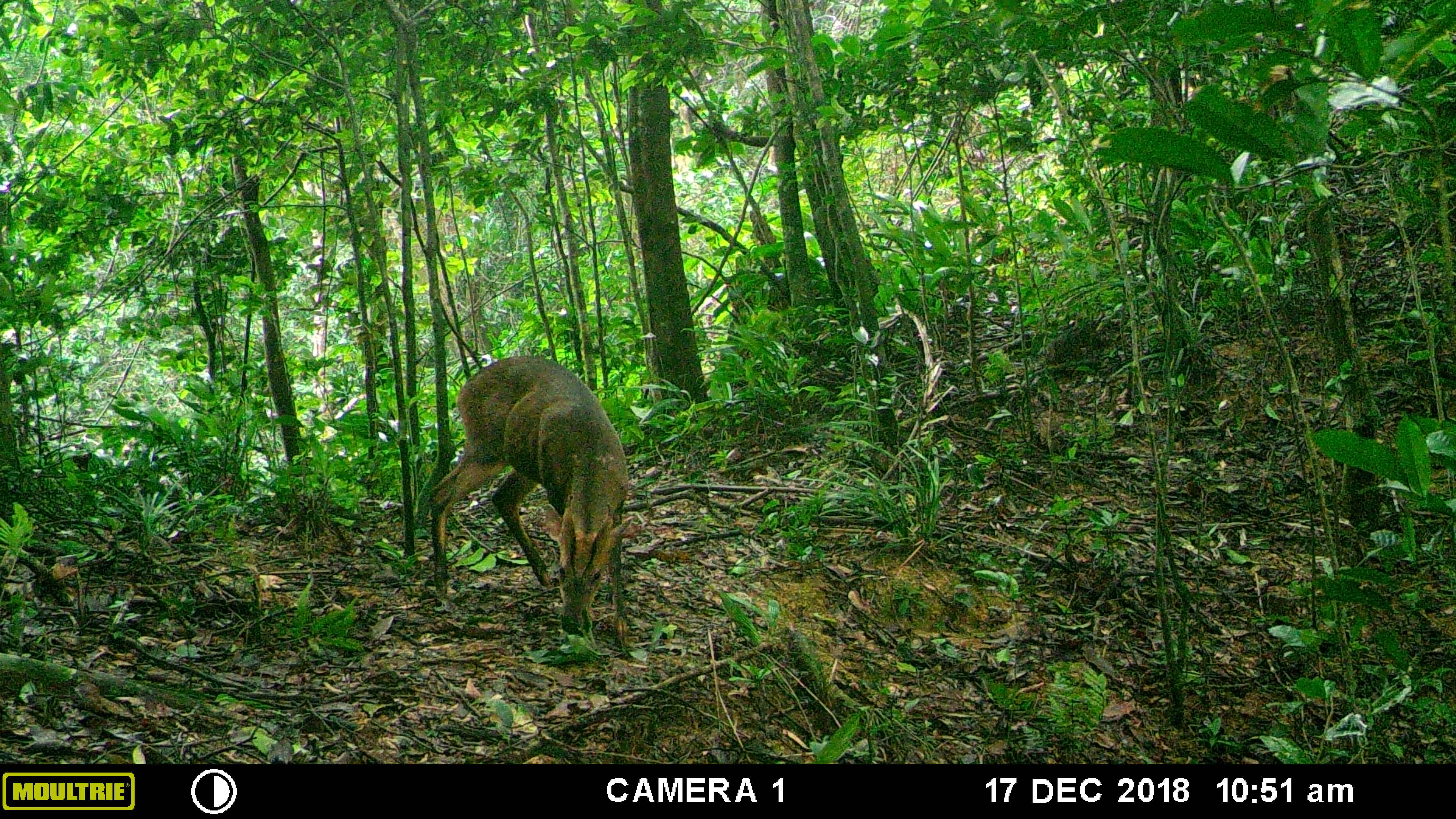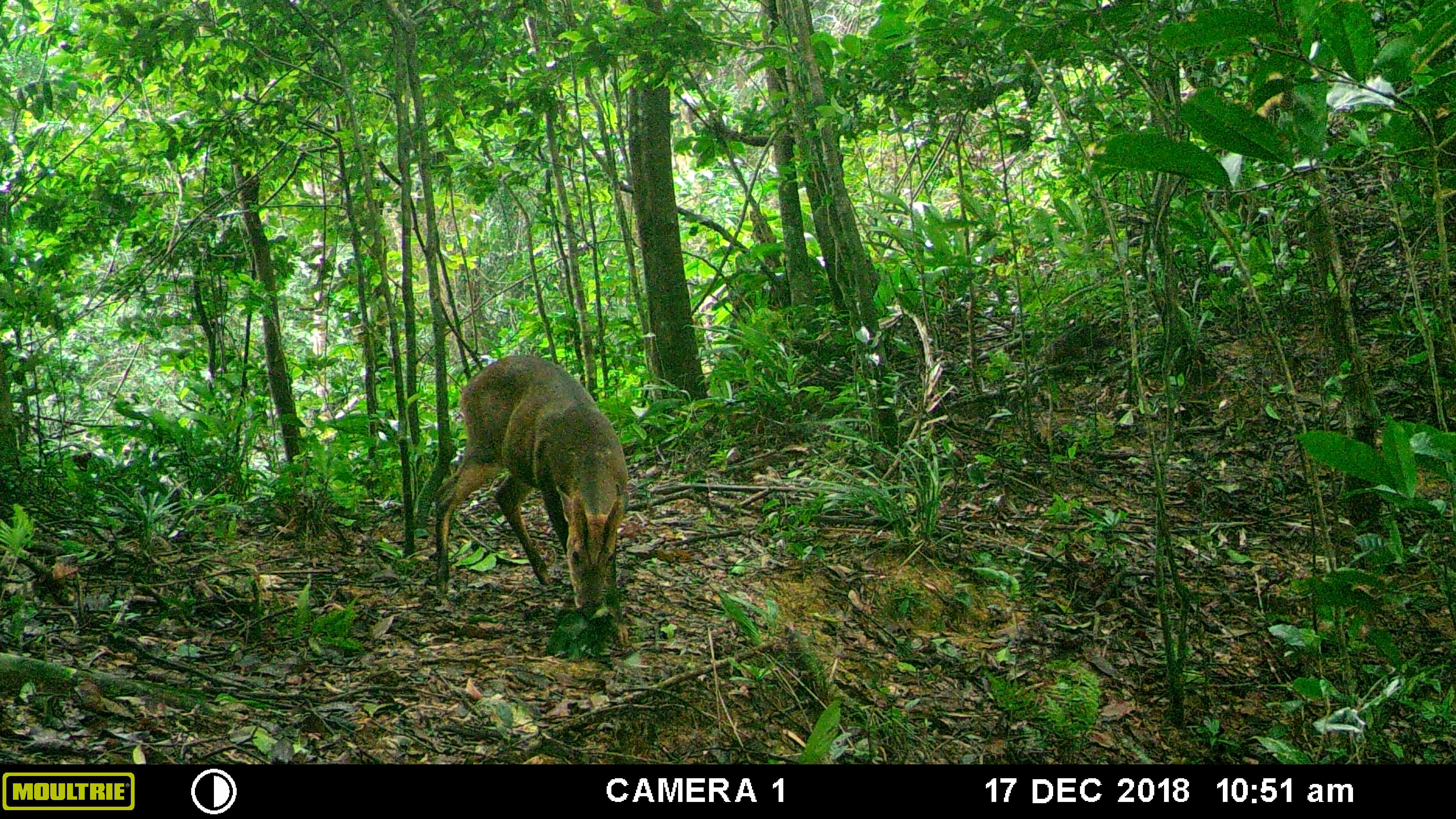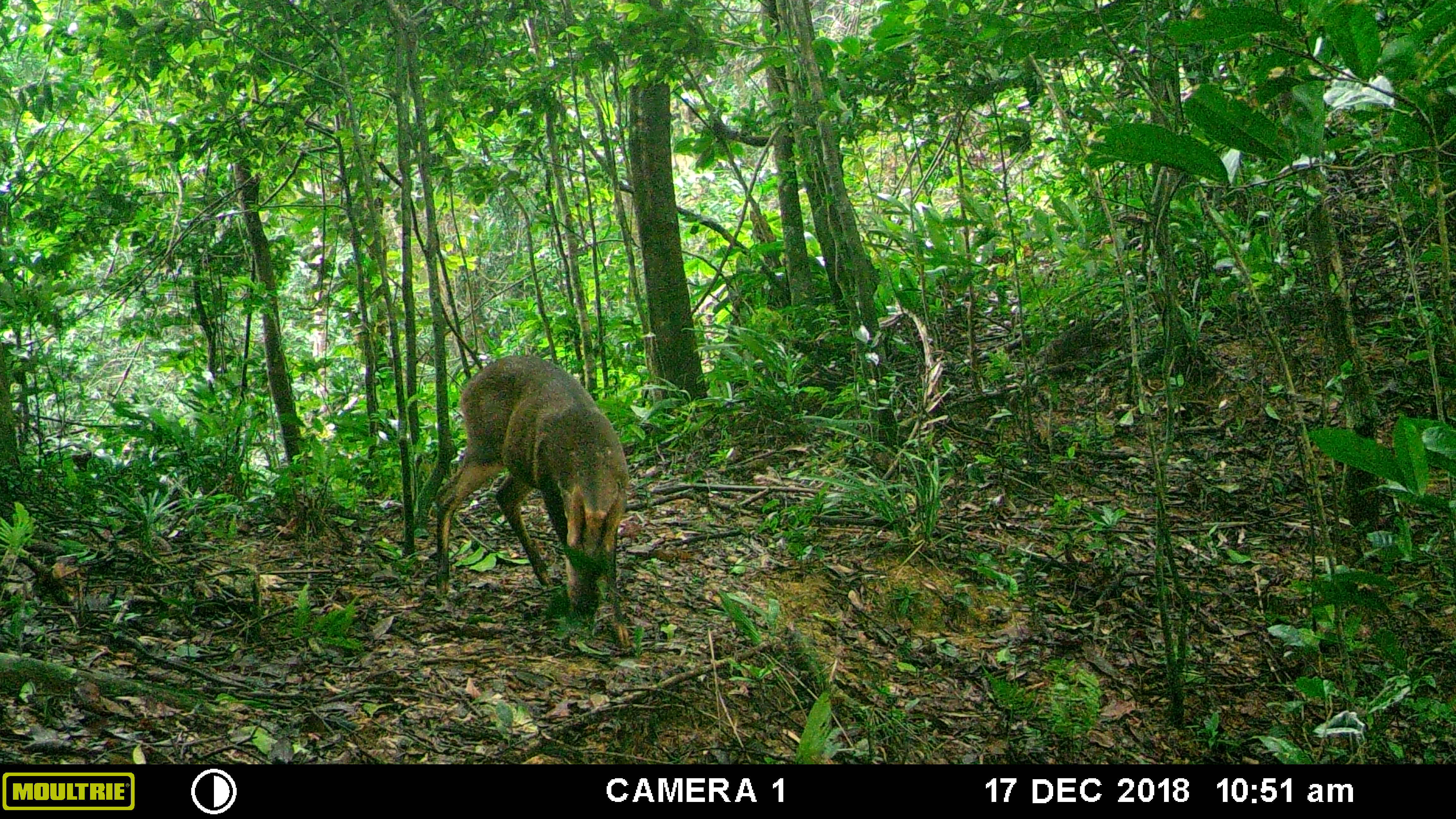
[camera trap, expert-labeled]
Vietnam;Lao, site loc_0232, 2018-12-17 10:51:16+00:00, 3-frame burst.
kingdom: Animalia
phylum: Chordata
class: Mammalia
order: Artiodactyla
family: Cervidae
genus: Muntiacus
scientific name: Muntiacus vuquangensis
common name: large-antlered muntjac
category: large antlered muntjac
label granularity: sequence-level